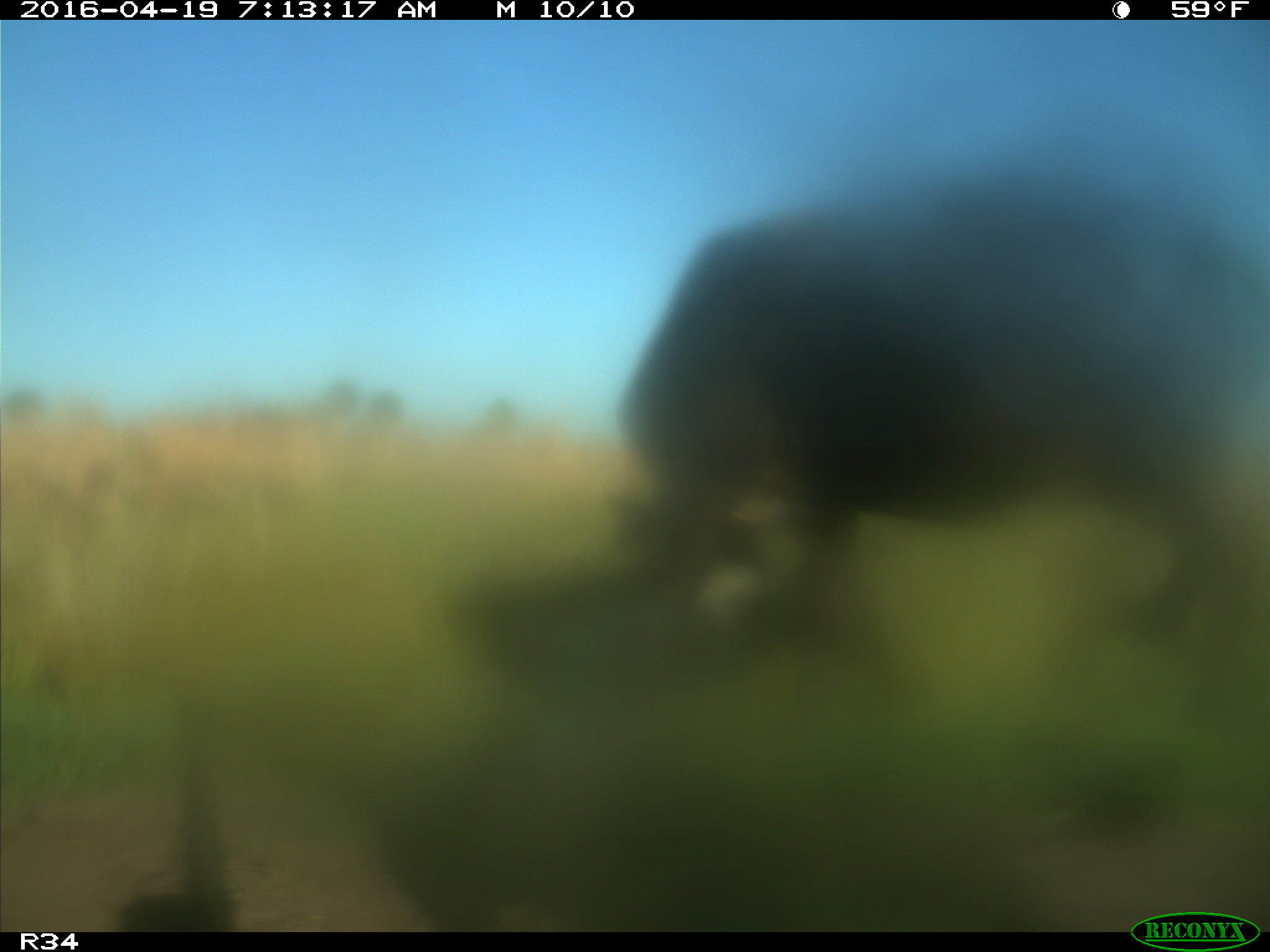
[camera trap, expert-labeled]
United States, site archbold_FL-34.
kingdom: Animalia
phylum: Chordata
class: Mammalia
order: Artiodactyla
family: Bovidae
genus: Bos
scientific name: Bos taurus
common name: domestic cow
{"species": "Bos taurus (domestic cow)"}